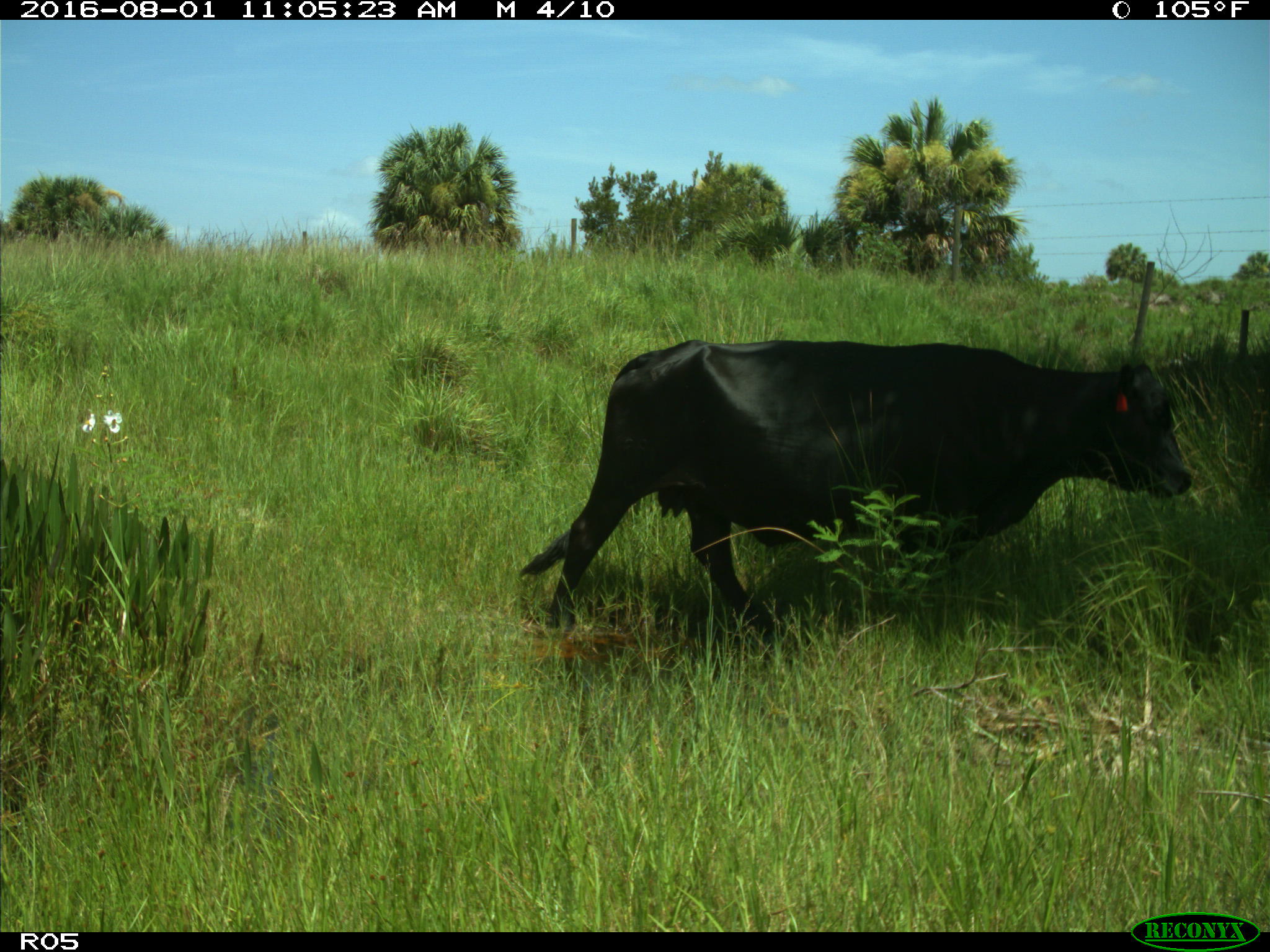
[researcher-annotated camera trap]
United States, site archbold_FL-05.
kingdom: Animalia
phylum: Chordata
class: Mammalia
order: Artiodactyla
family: Bovidae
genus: Bos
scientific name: Bos taurus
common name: domestic cow